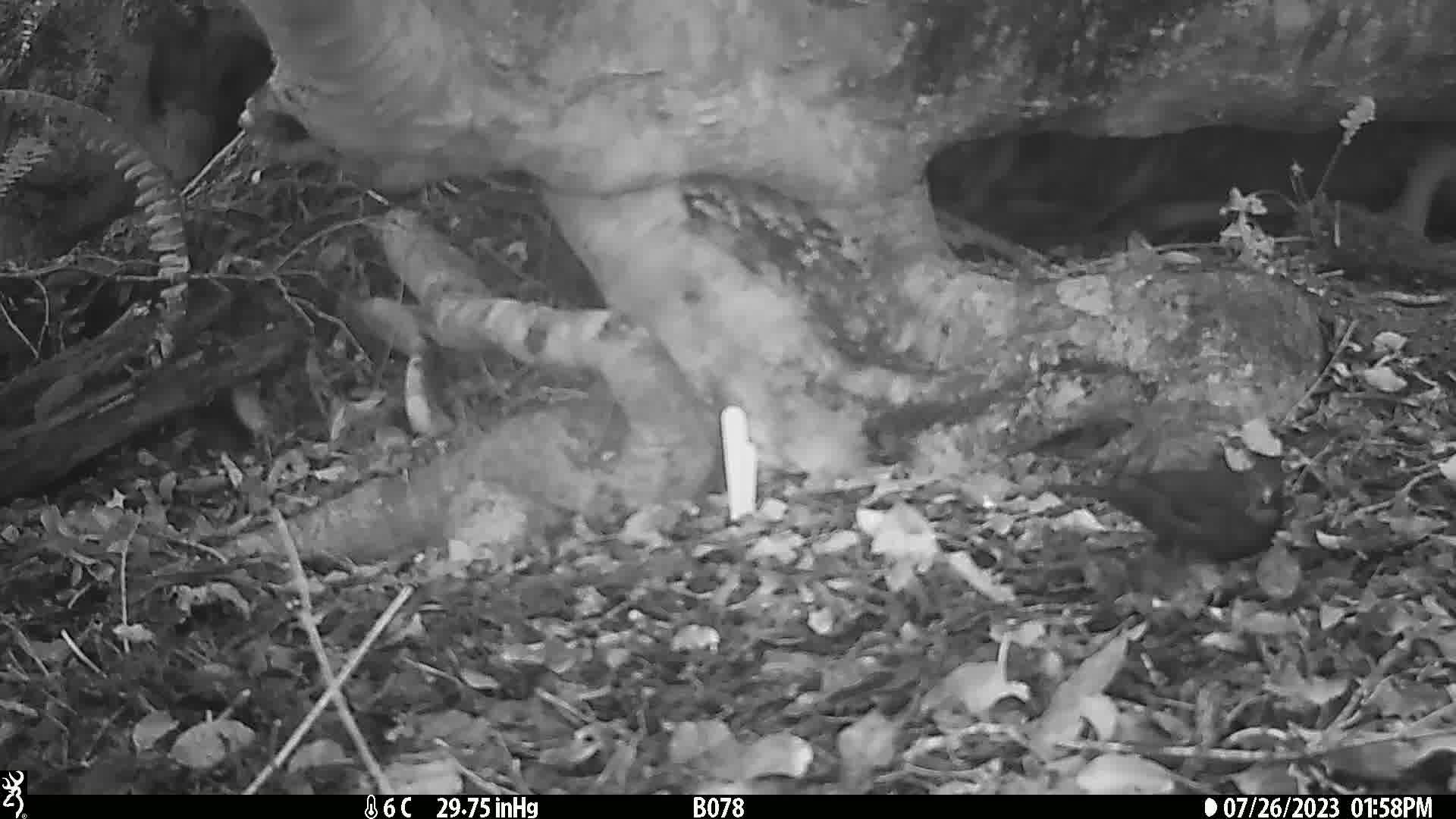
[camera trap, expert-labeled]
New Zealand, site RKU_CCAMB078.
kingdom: Animalia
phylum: Chordata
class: Aves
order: Passeriformes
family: Turdidae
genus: Turdus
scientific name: Turdus merula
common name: eurasian blackbird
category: blackbird